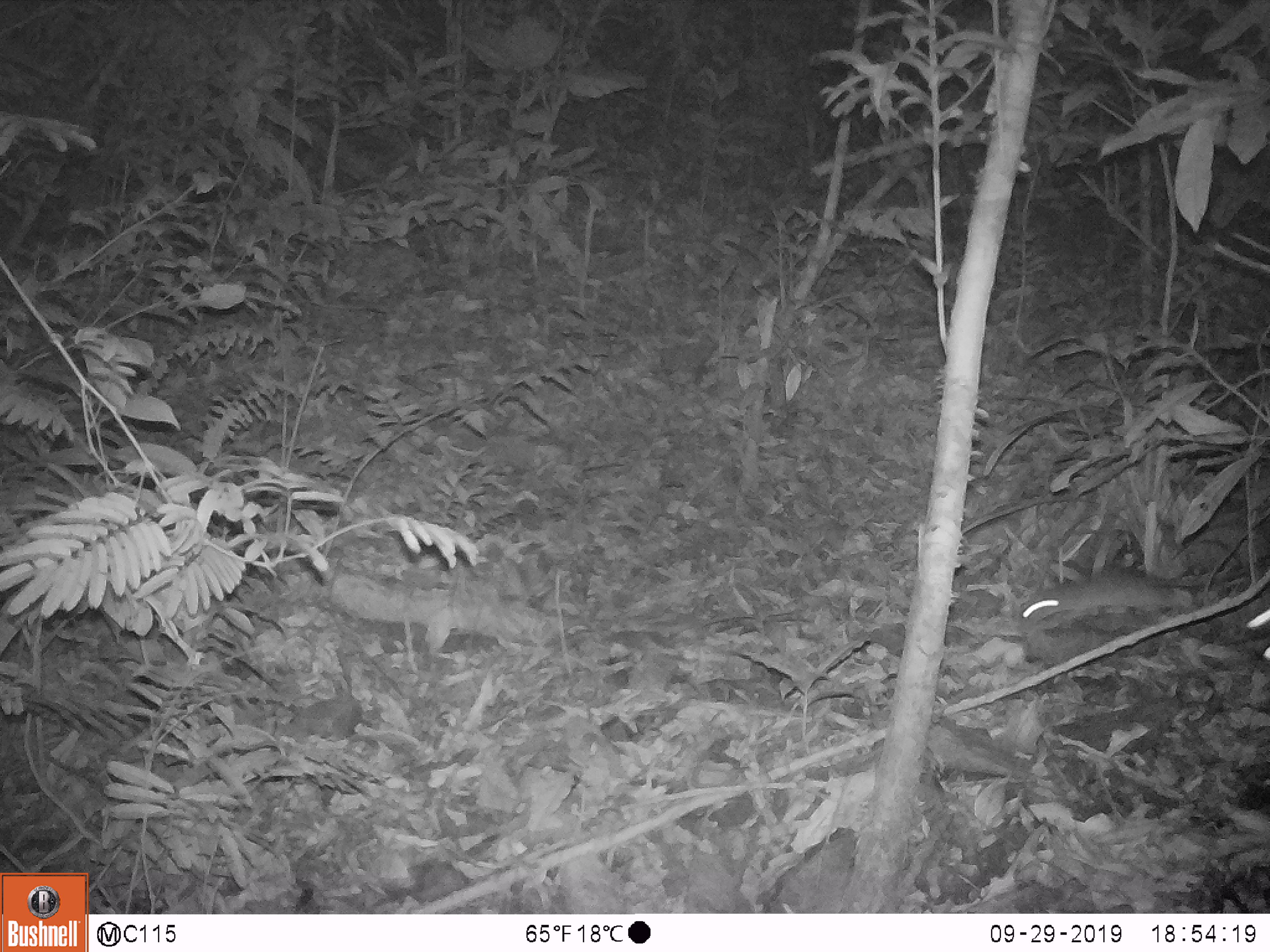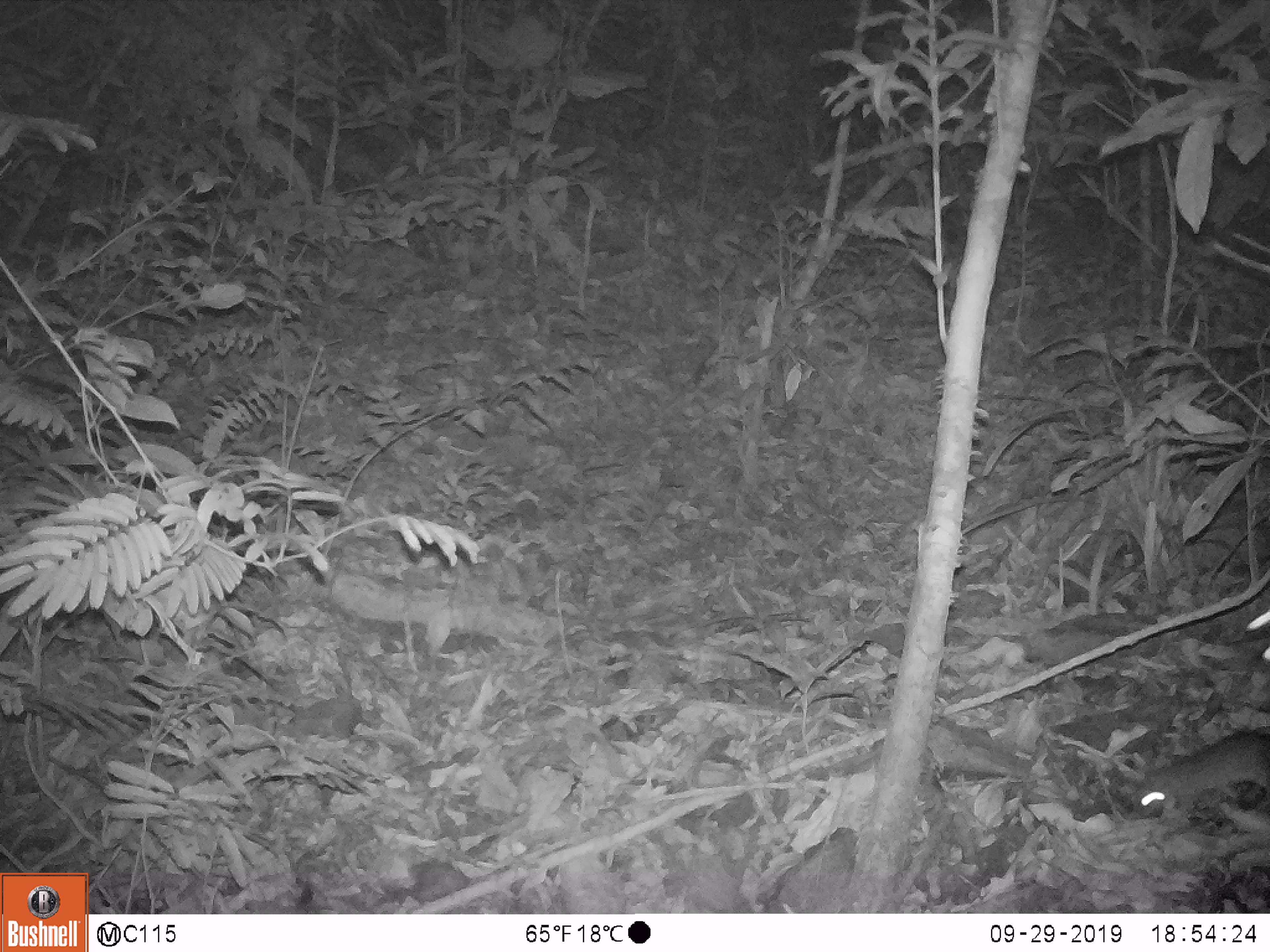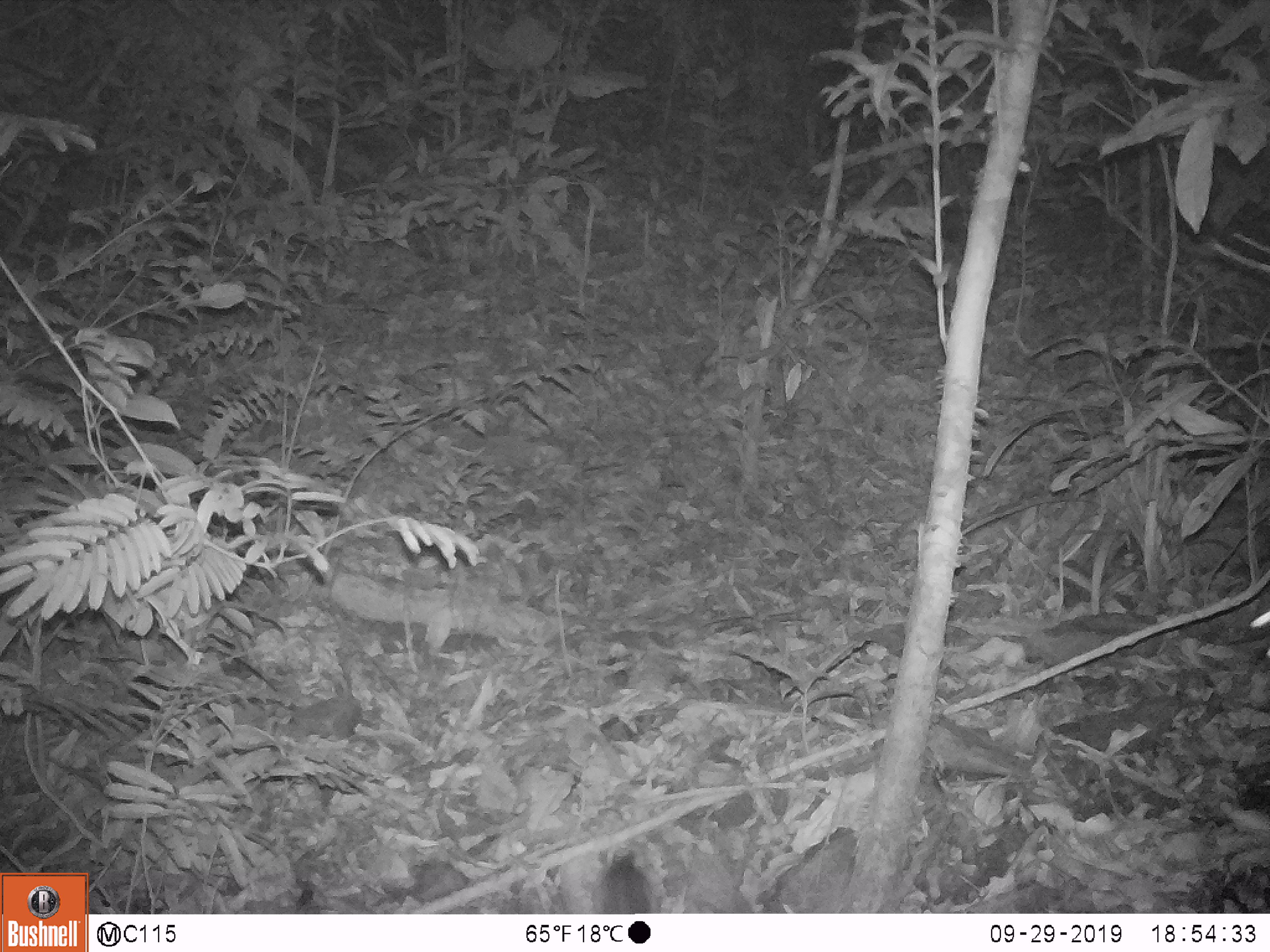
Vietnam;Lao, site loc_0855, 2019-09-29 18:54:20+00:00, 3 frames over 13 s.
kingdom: Animalia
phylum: Chordata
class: Mammalia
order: Rodentia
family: Muridae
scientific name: Muridae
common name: old-world mice and rats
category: unidentified murid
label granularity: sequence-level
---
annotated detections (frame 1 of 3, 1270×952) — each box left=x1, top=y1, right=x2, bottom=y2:
unidentified murid: left=1013, top=547, right=1267, bottom=634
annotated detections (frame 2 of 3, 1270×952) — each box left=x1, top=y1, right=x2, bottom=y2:
unidentified murid: left=1128, top=726, right=1270, bottom=825